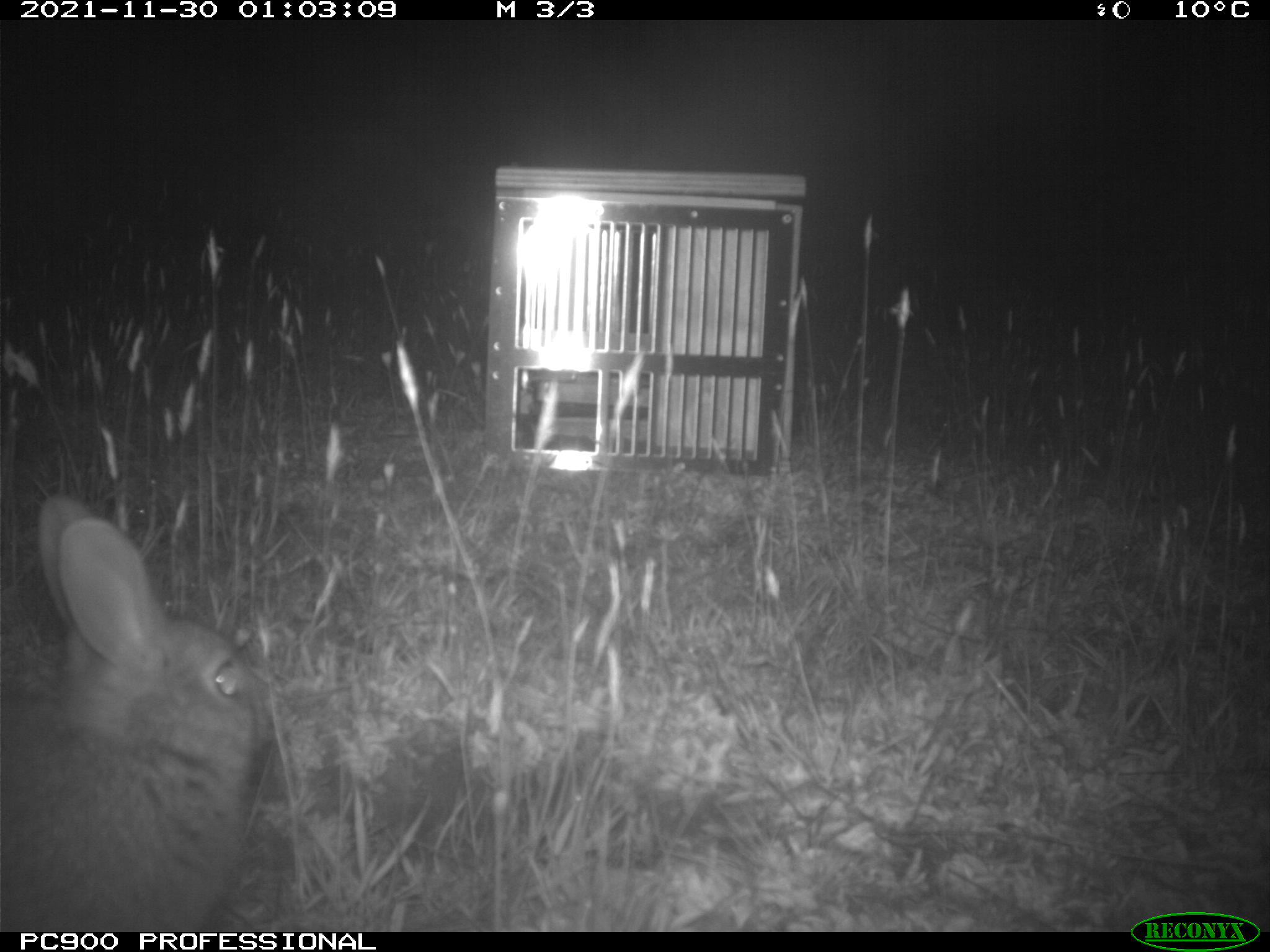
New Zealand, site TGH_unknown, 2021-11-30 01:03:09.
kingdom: Animalia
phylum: Chordata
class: Mammalia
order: Lagomorpha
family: Leporidae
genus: Oryctolagus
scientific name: Oryctolagus cuniculus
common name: european rabbit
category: rabbit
Rabbit (european rabbit) (Oryctolagus cuniculus).